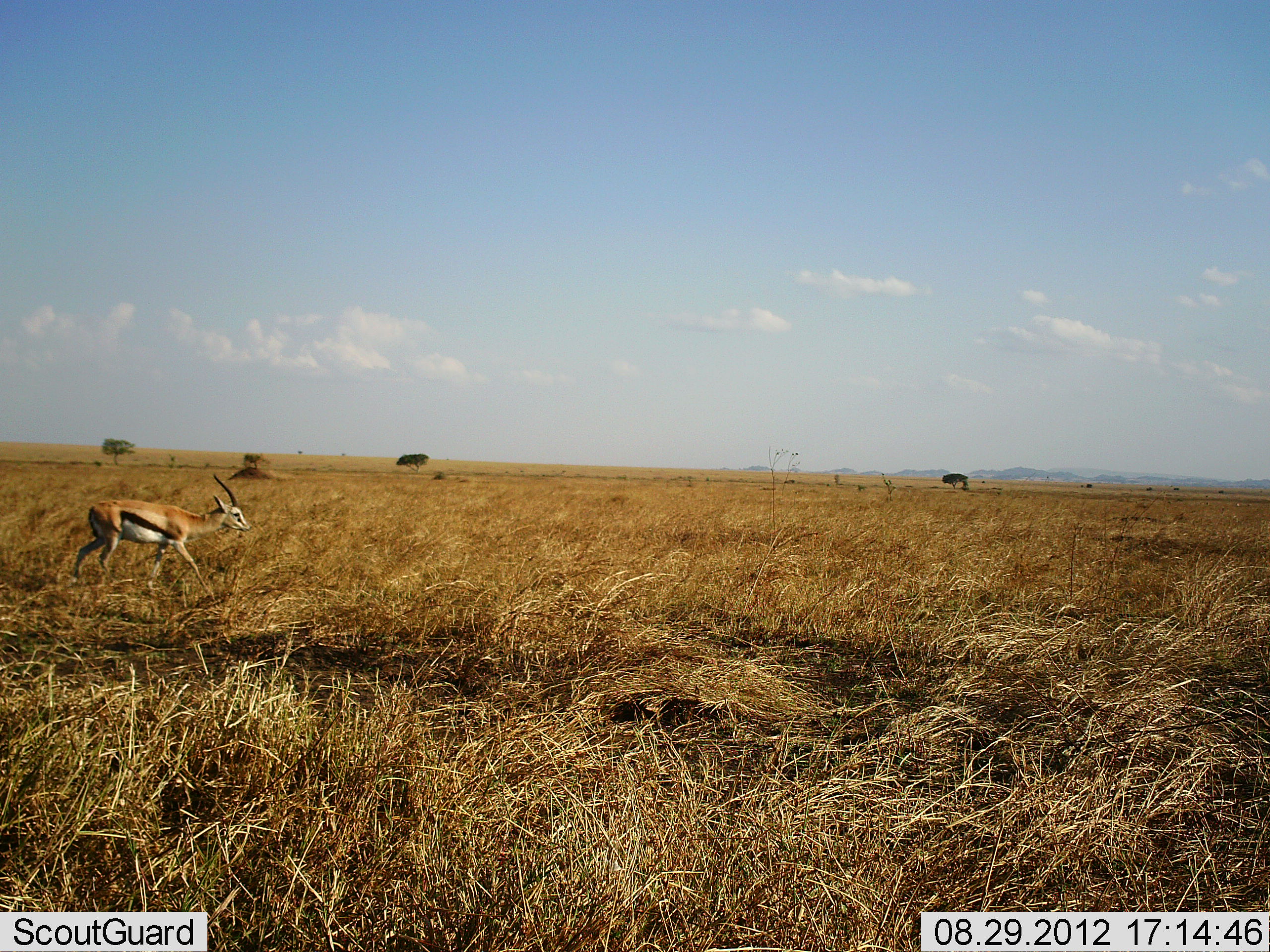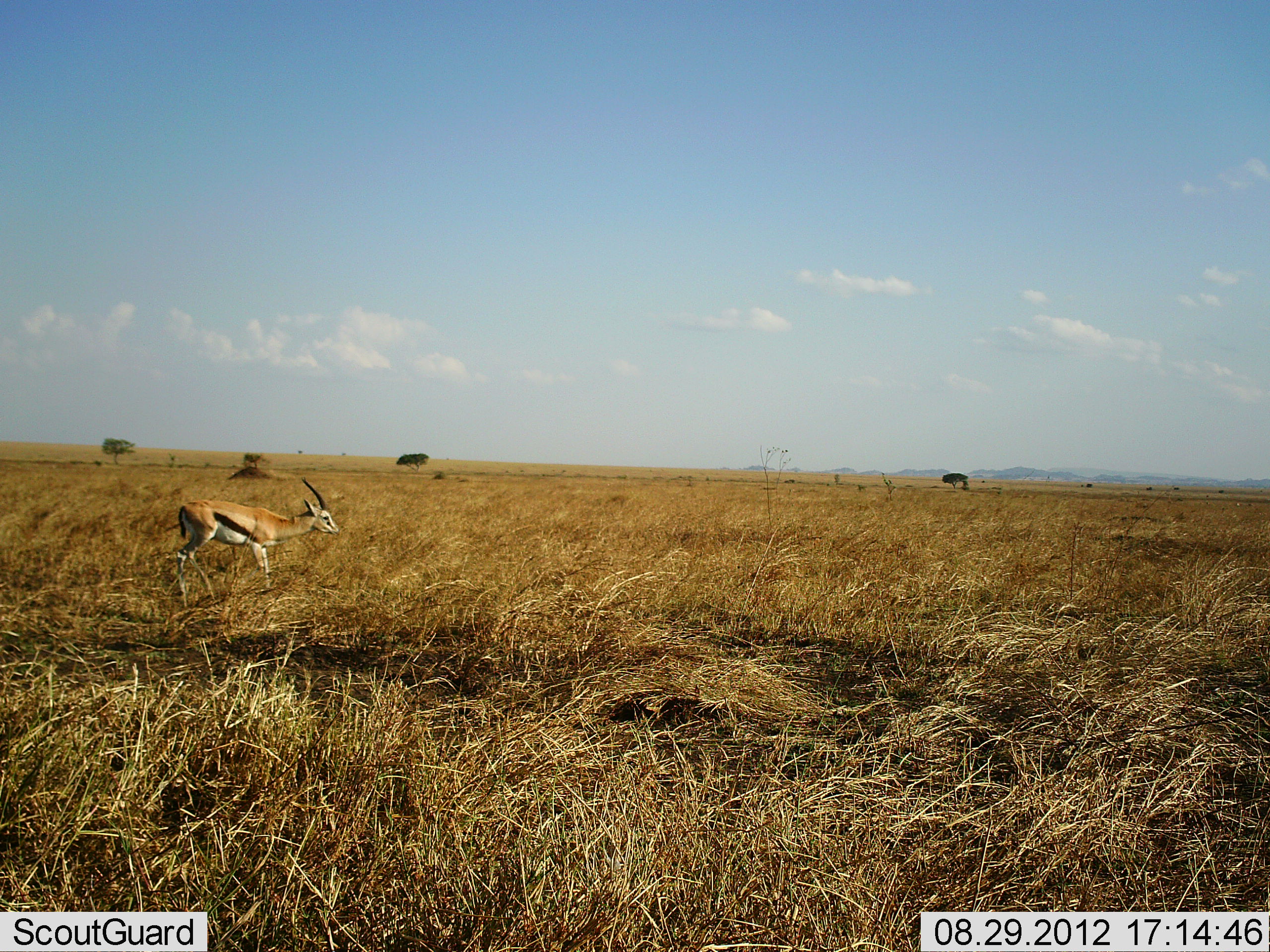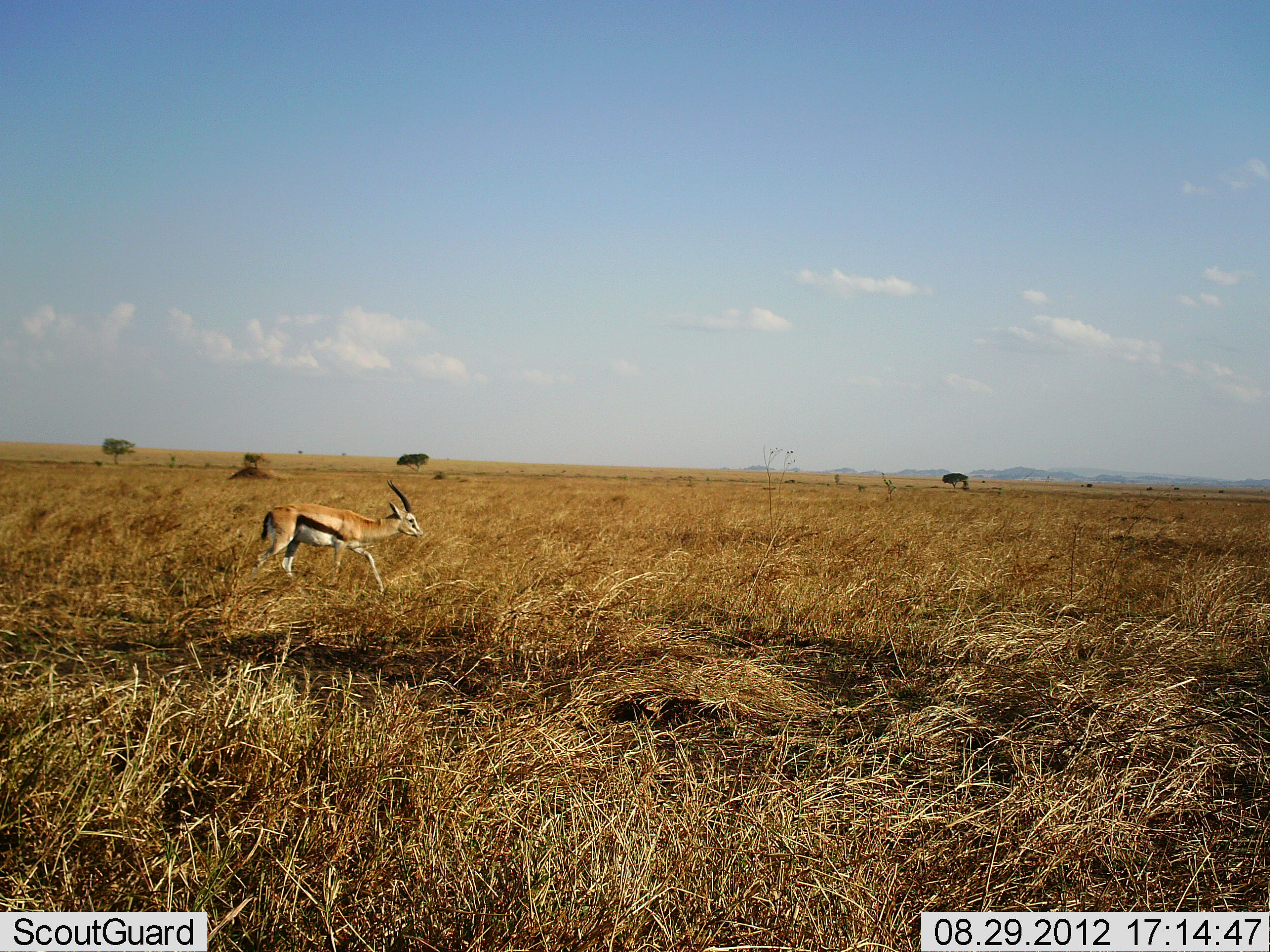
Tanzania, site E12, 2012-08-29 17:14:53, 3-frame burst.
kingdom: Animalia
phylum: Chordata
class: Mammalia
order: Artiodactyla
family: Bovidae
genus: Eudorcas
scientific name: Eudorcas thomsonii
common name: thomson's gazelle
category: gazellethomsons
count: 1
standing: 10%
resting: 0%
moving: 90%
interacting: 0%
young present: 0%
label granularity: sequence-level